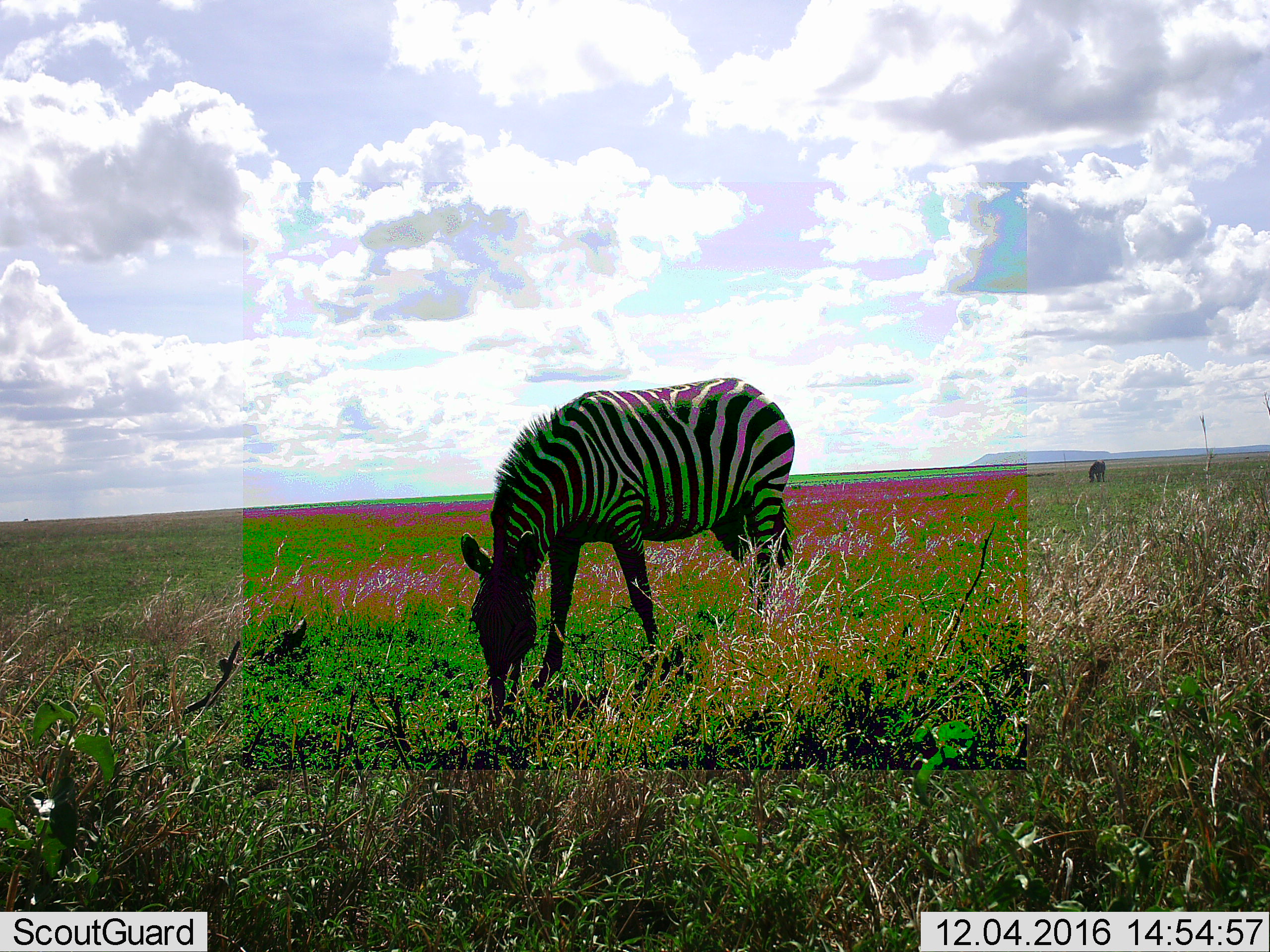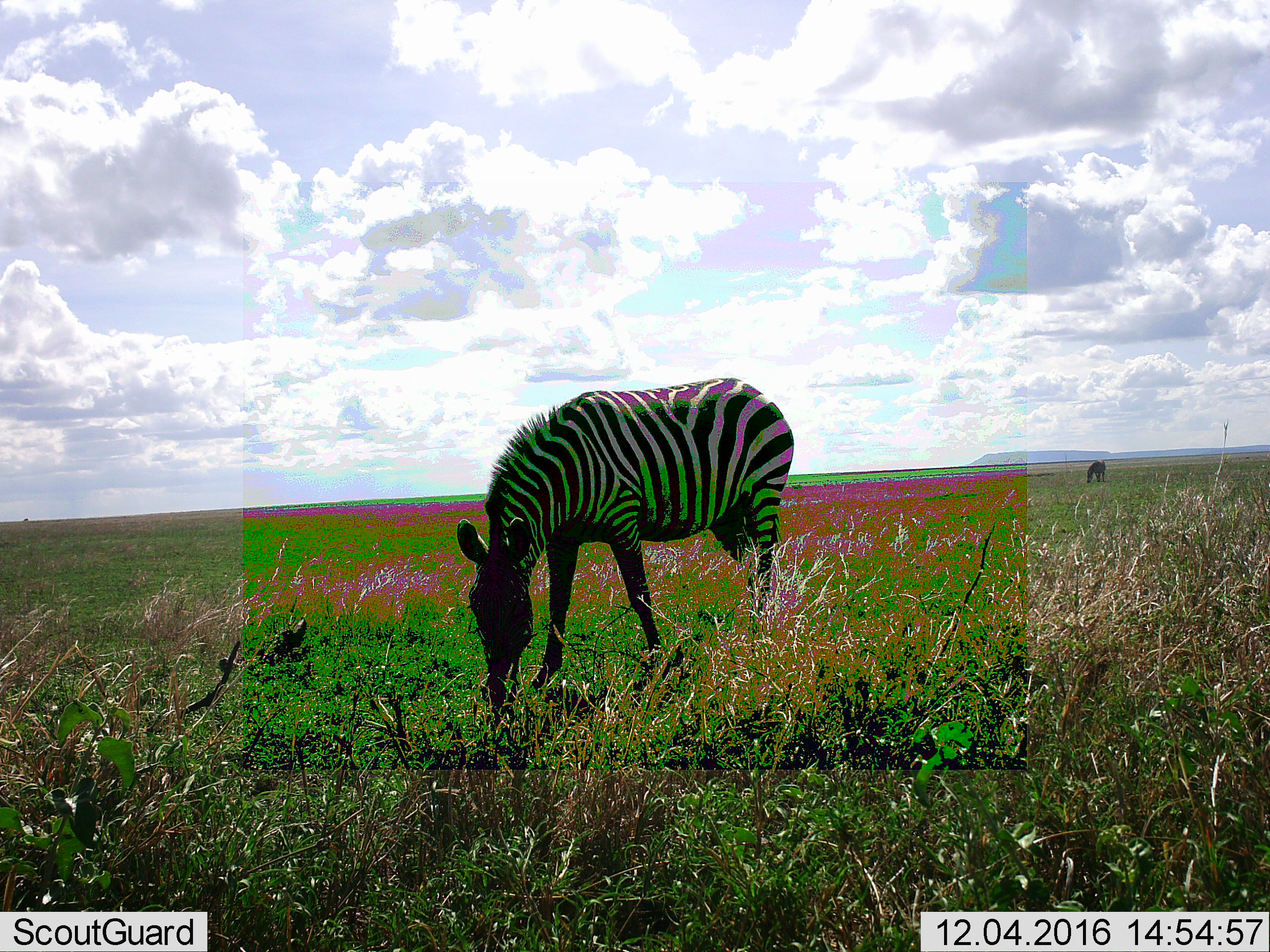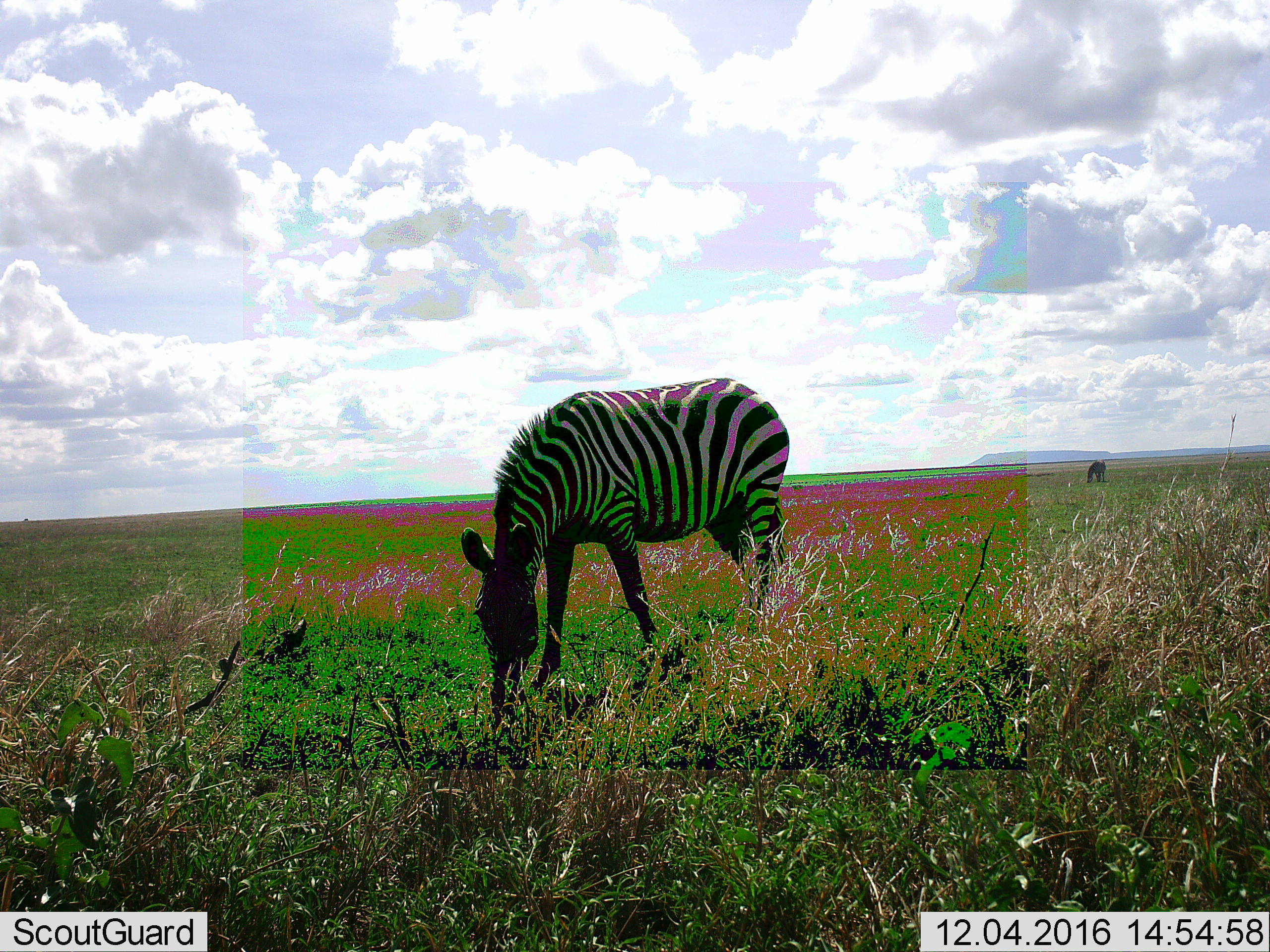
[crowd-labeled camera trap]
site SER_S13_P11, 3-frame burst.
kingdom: Animalia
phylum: Chordata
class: Mammalia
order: Perissodactyla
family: Equidae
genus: Equus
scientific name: Equus quagga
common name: plains zebra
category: zebraplains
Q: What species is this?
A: Zebraplains (plains zebra) (Equus quagga).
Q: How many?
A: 2.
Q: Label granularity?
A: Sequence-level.